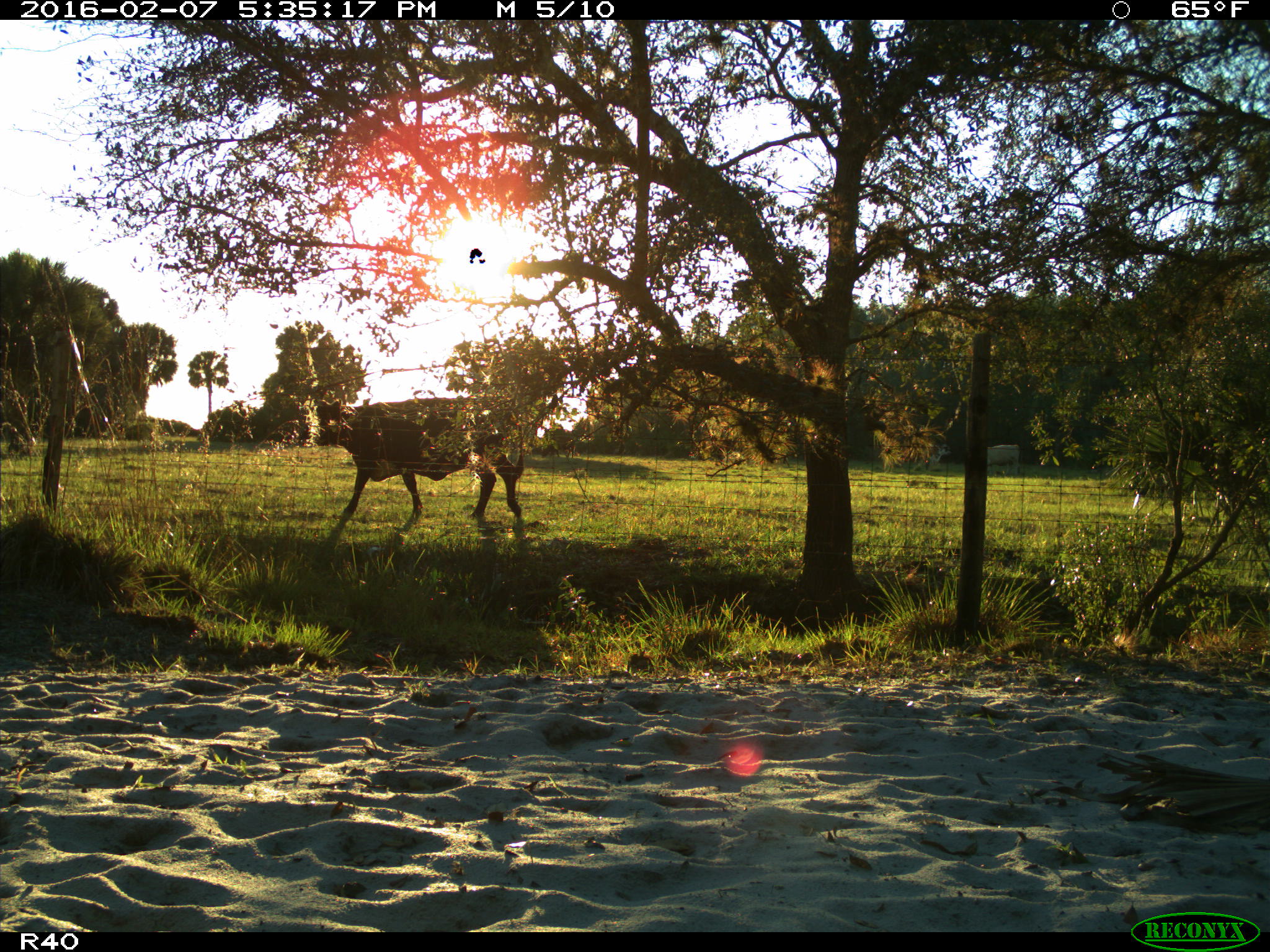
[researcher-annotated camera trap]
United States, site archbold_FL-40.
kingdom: Animalia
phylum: Chordata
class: Mammalia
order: Artiodactyla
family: Bovidae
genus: Bos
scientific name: Bos taurus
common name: domestic cow